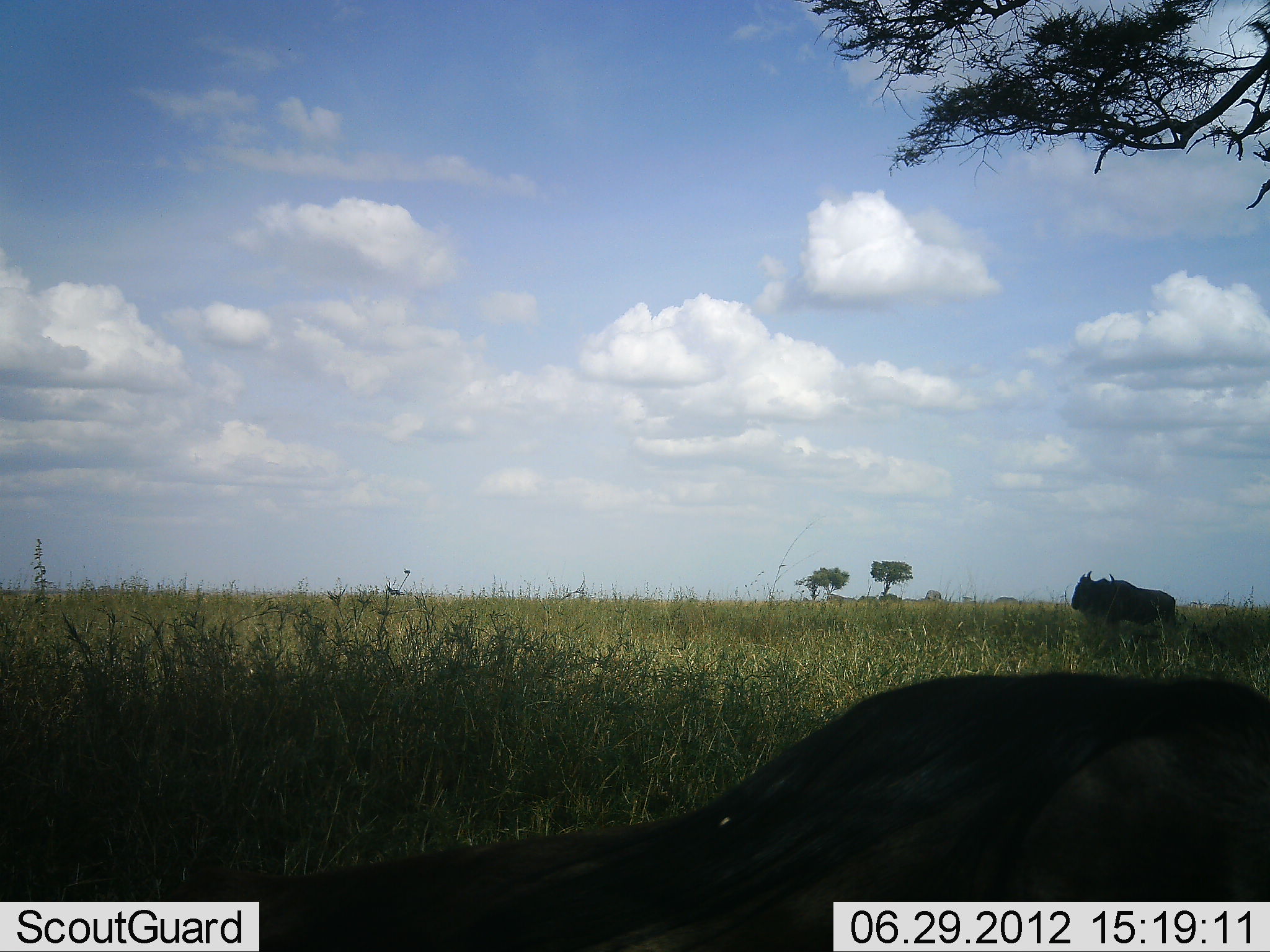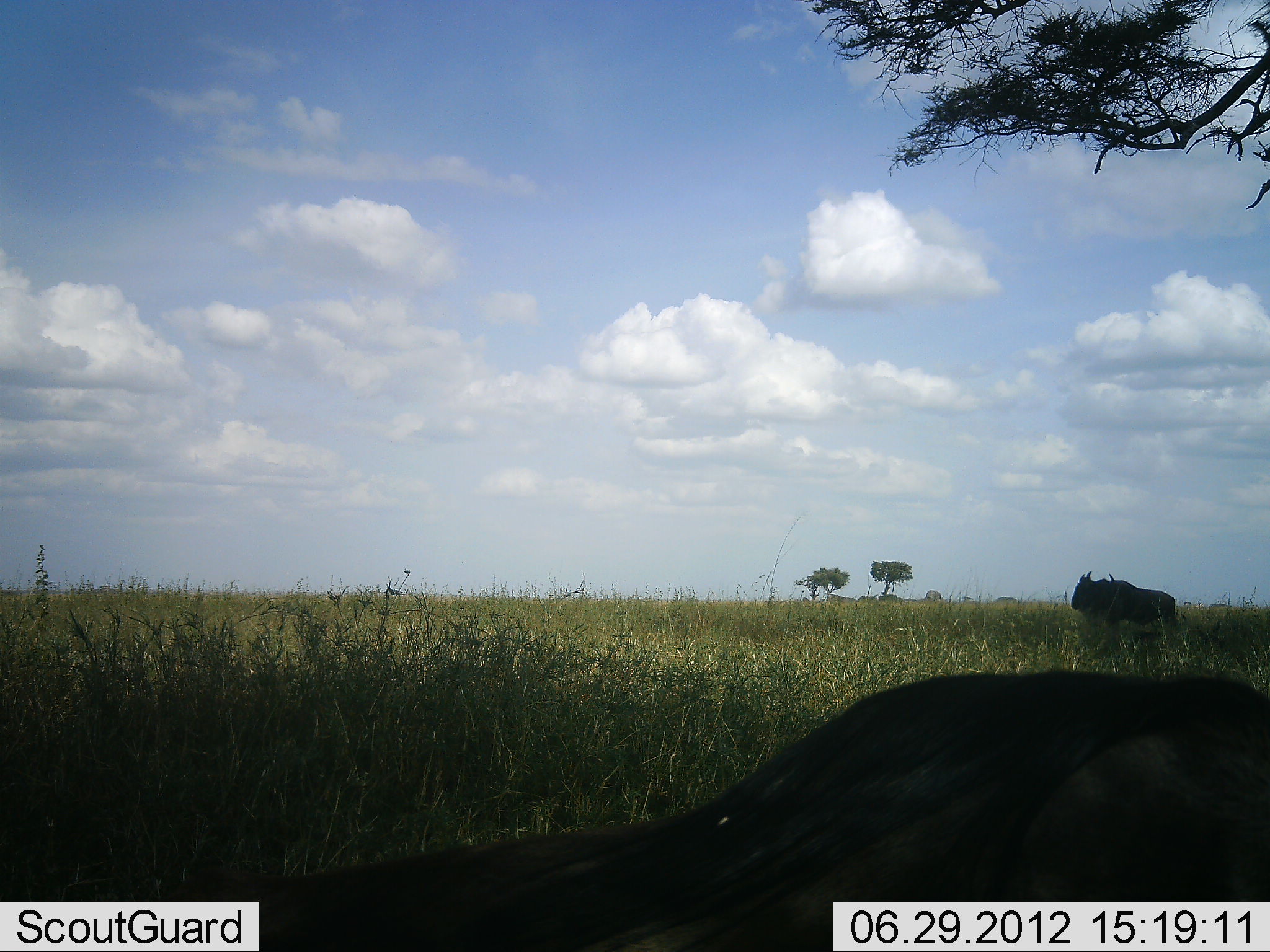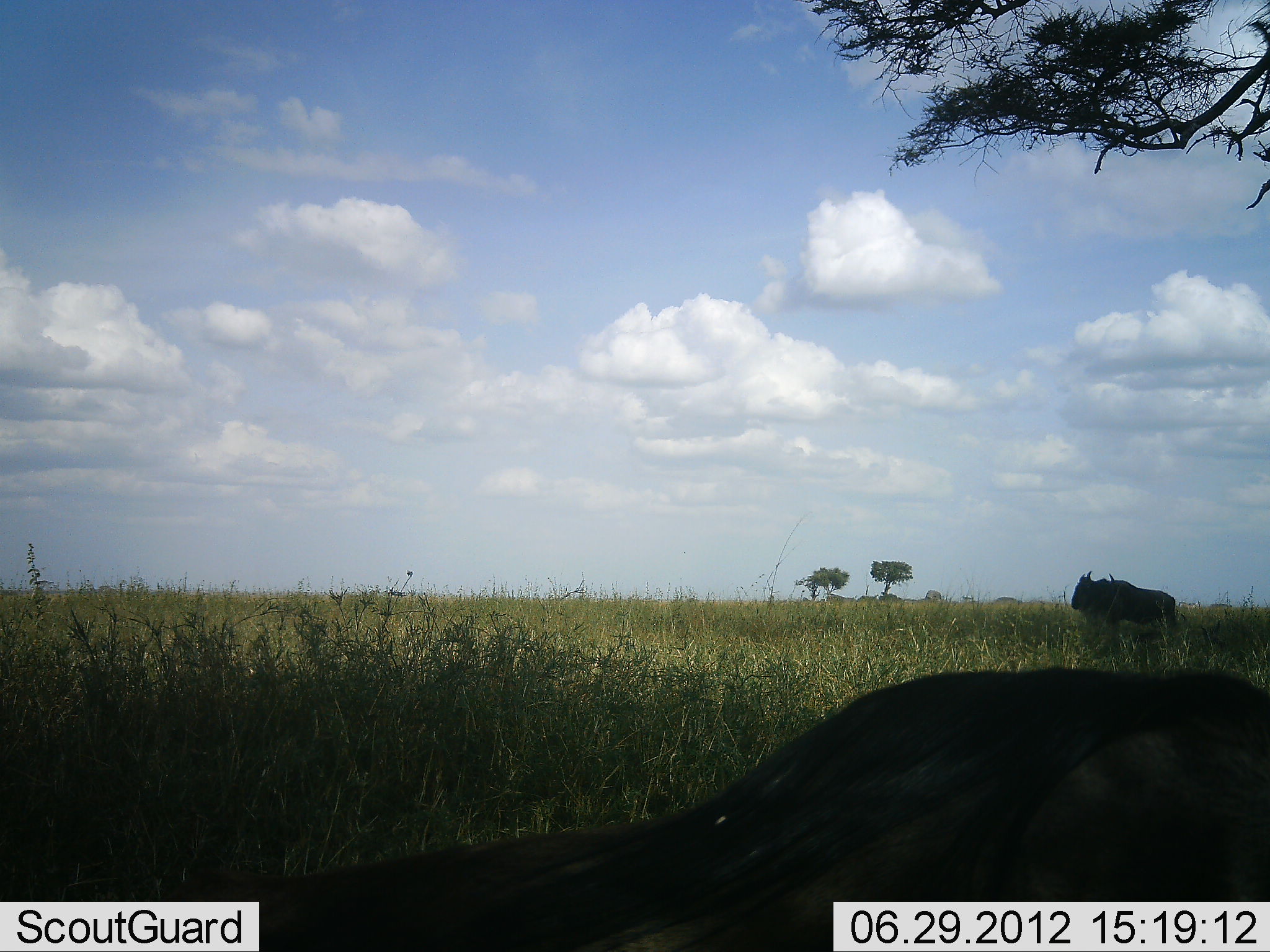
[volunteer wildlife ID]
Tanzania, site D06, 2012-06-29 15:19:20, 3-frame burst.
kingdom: Animalia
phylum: Chordata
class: Mammalia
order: Artiodactyla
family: Bovidae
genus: Connochaetes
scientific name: Connochaetes taurinus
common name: blue wildebeest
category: wildebeest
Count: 2.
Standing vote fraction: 100%.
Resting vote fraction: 45%.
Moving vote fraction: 0%.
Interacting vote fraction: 0%.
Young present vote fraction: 0%.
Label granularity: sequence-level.